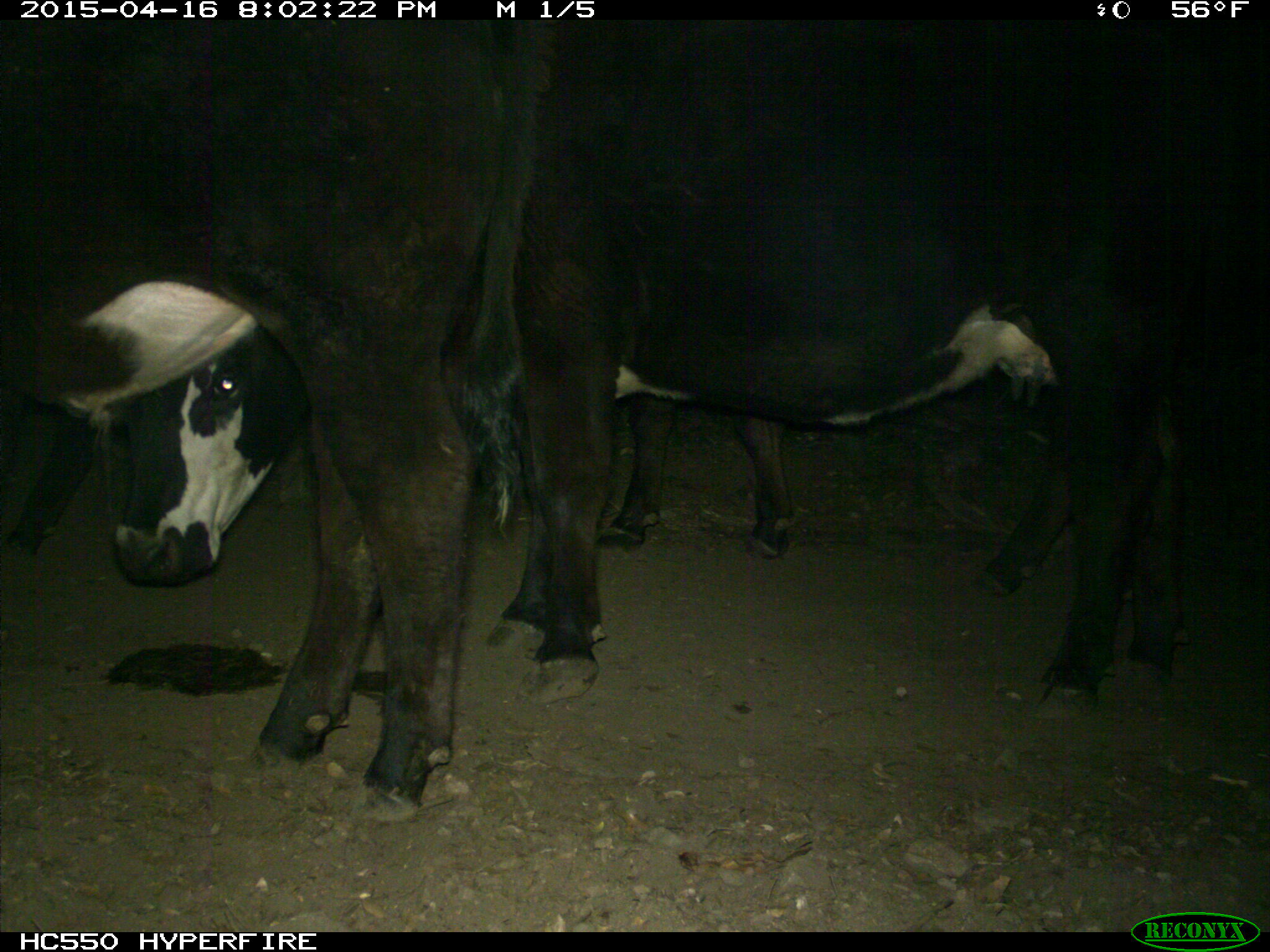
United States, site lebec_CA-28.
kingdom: Animalia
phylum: Chordata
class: Mammalia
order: Artiodactyla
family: Bovidae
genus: Bos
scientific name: Bos taurus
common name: domestic cow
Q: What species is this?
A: Bos taurus (domestic cow).